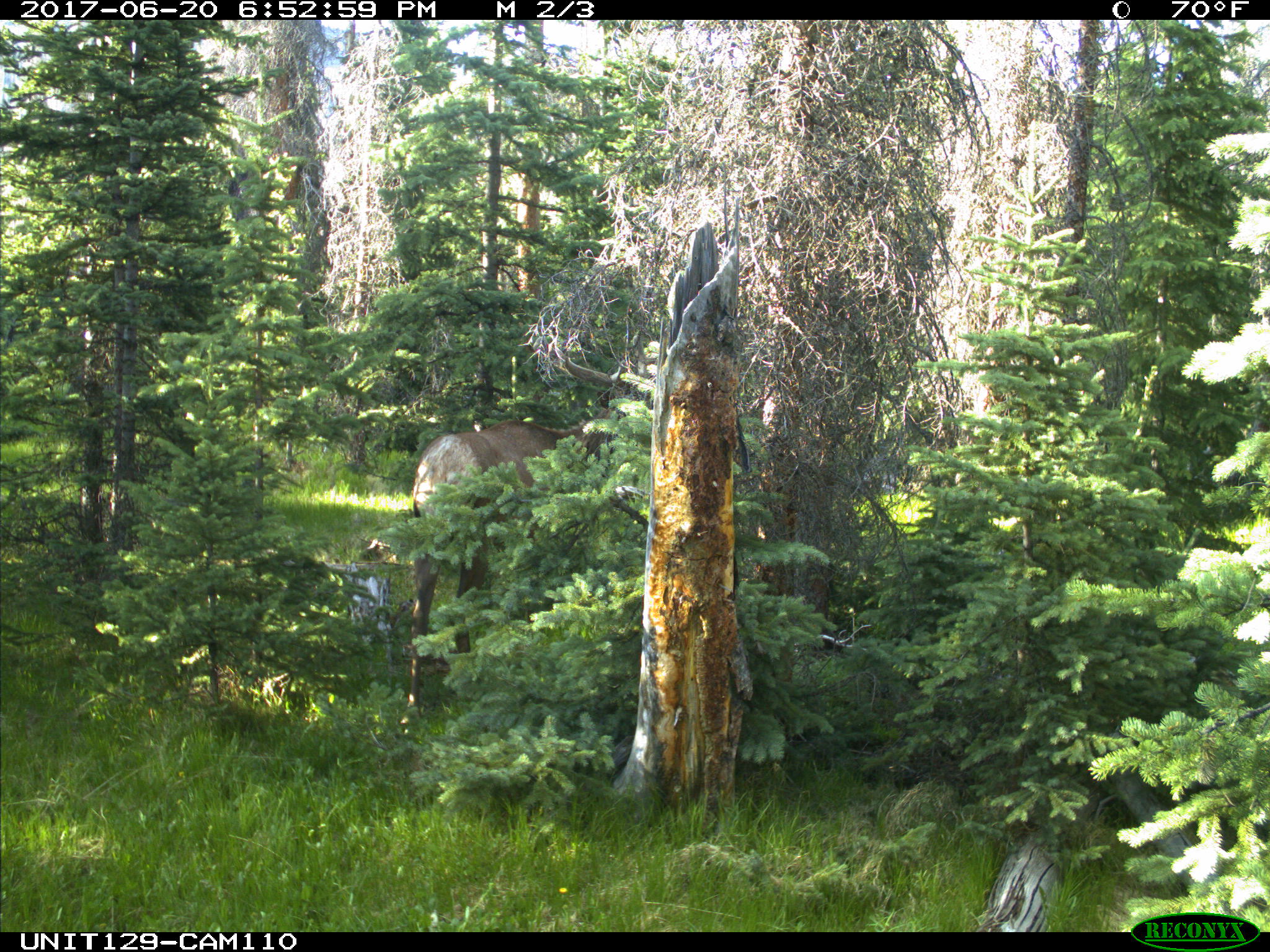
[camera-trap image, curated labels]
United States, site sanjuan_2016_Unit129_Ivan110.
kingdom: Animalia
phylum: Chordata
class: Mammalia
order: Artiodactyla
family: Cervidae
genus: Cervus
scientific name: Cervus elaphus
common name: red deer